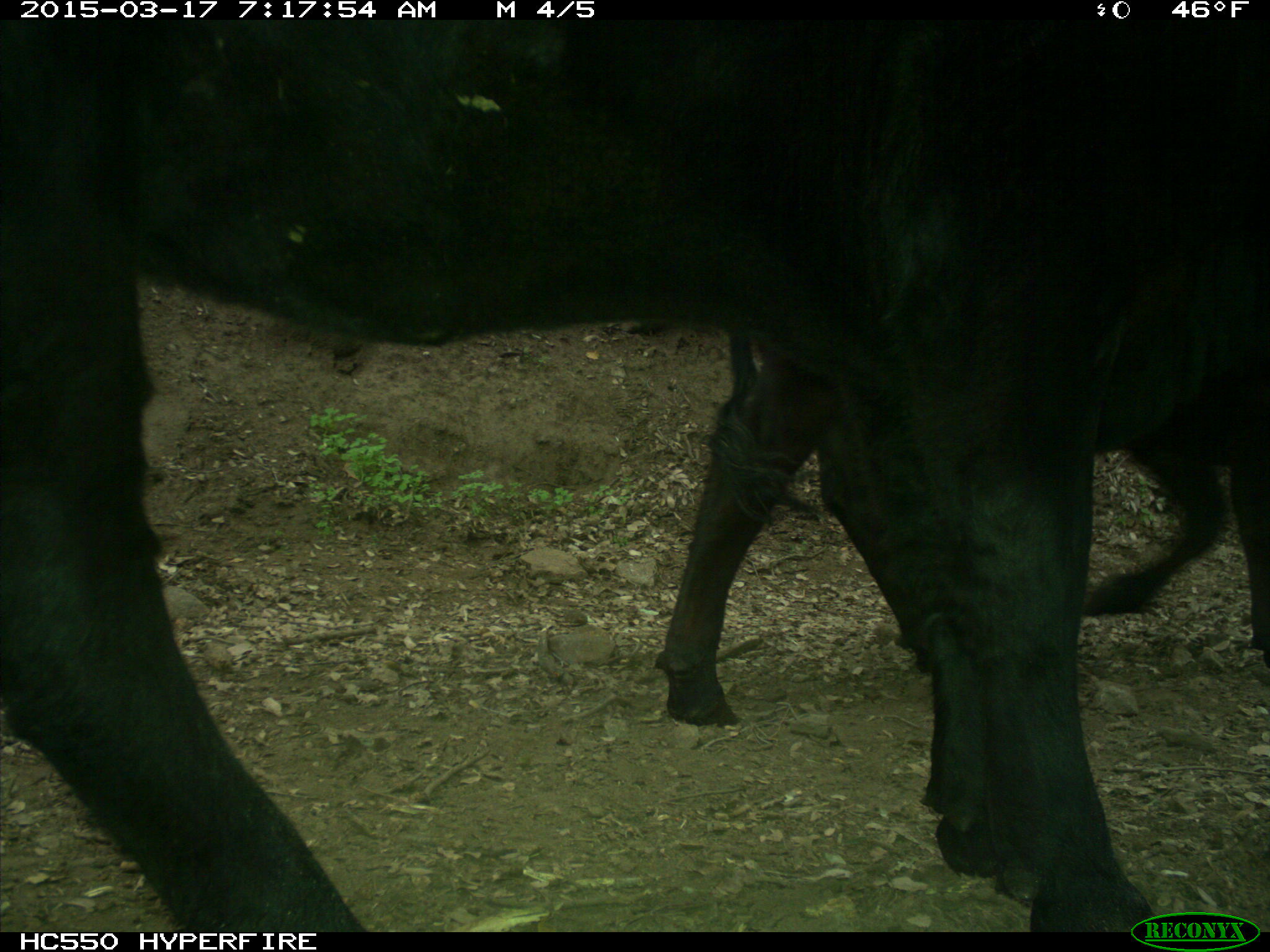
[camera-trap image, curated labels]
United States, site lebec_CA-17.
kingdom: Animalia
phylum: Chordata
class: Mammalia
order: Artiodactyla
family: Bovidae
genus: Bos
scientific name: Bos taurus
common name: domestic cow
Bos taurus (domestic cow).